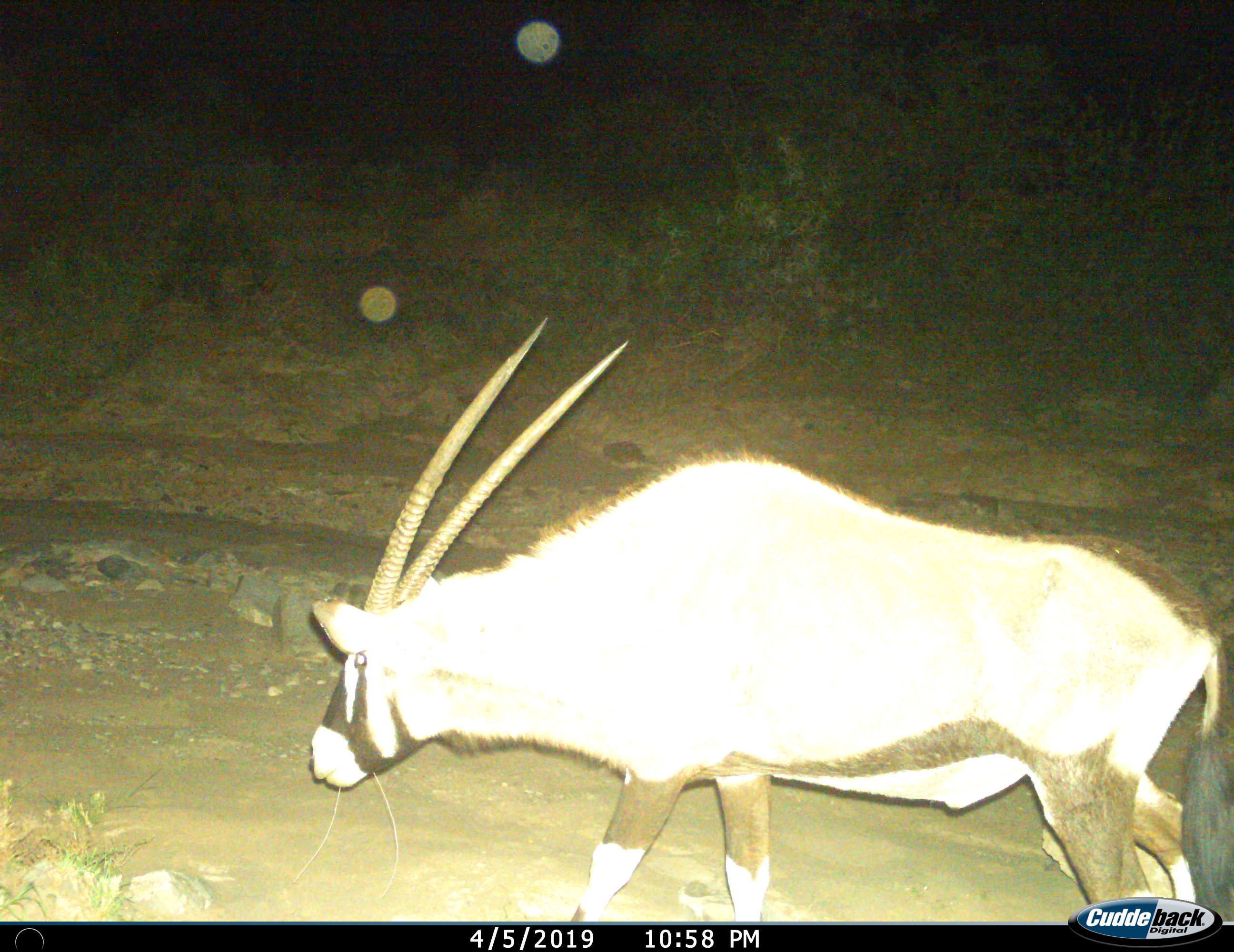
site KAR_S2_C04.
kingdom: Animalia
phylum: Chordata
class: Mammalia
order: Artiodactyla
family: Bovidae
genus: Oryx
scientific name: Oryx gazella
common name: gemsbok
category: oryx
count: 1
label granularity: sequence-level